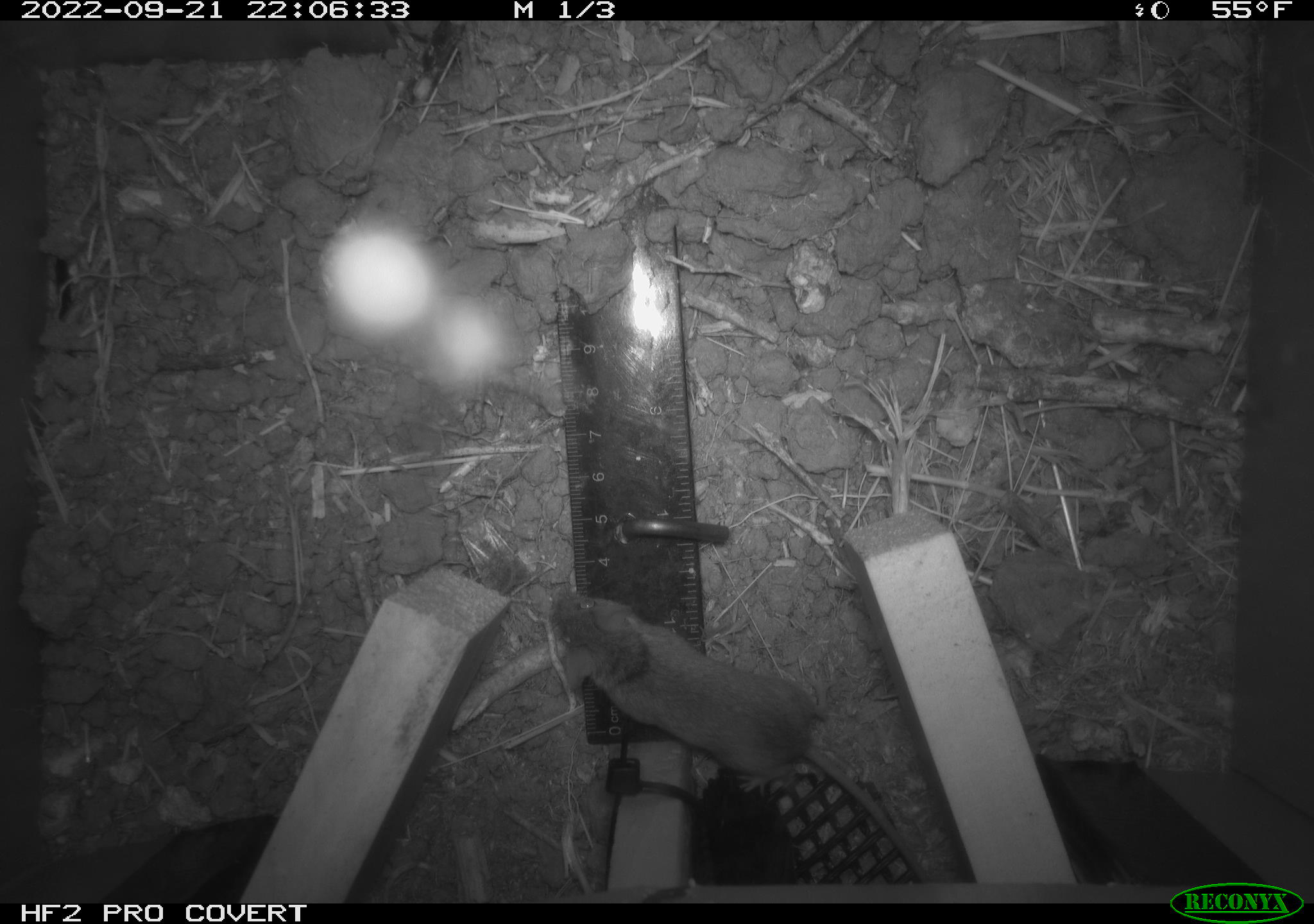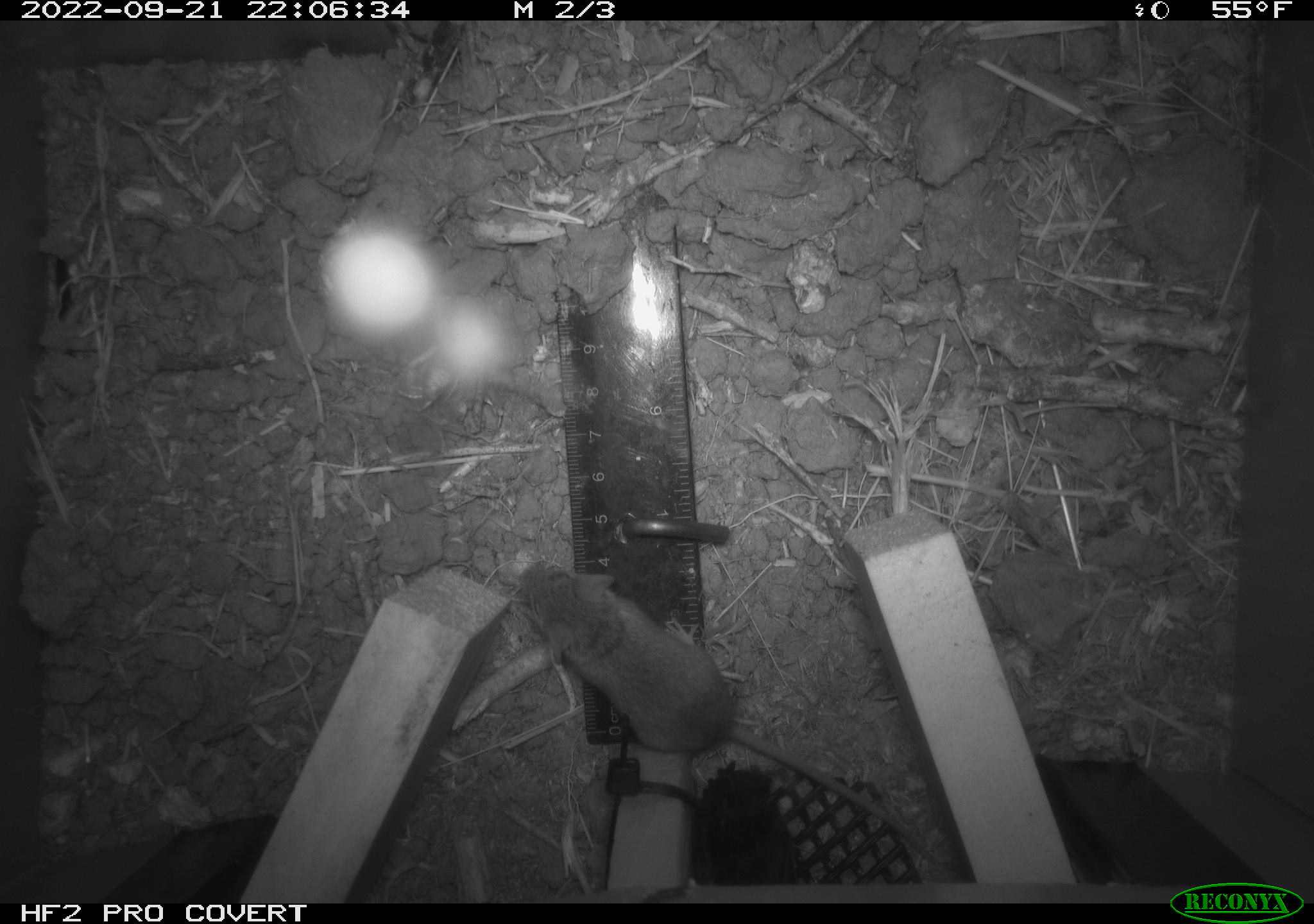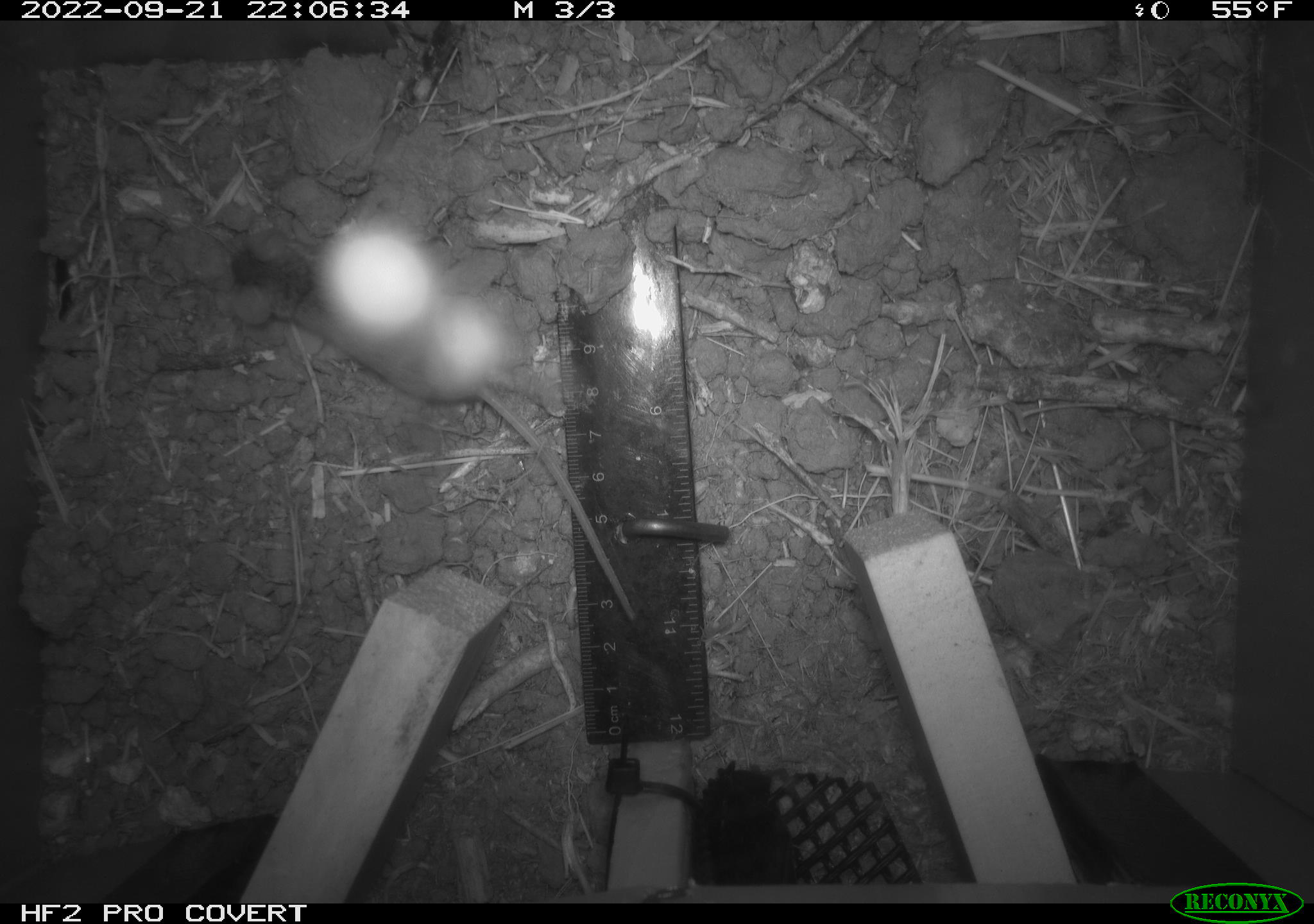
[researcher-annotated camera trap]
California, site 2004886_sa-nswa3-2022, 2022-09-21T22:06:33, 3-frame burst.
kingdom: Animalia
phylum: Chordata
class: Mammalia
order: Rodentia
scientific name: Rodentia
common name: mouse species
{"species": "mouse species (Rodentia)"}